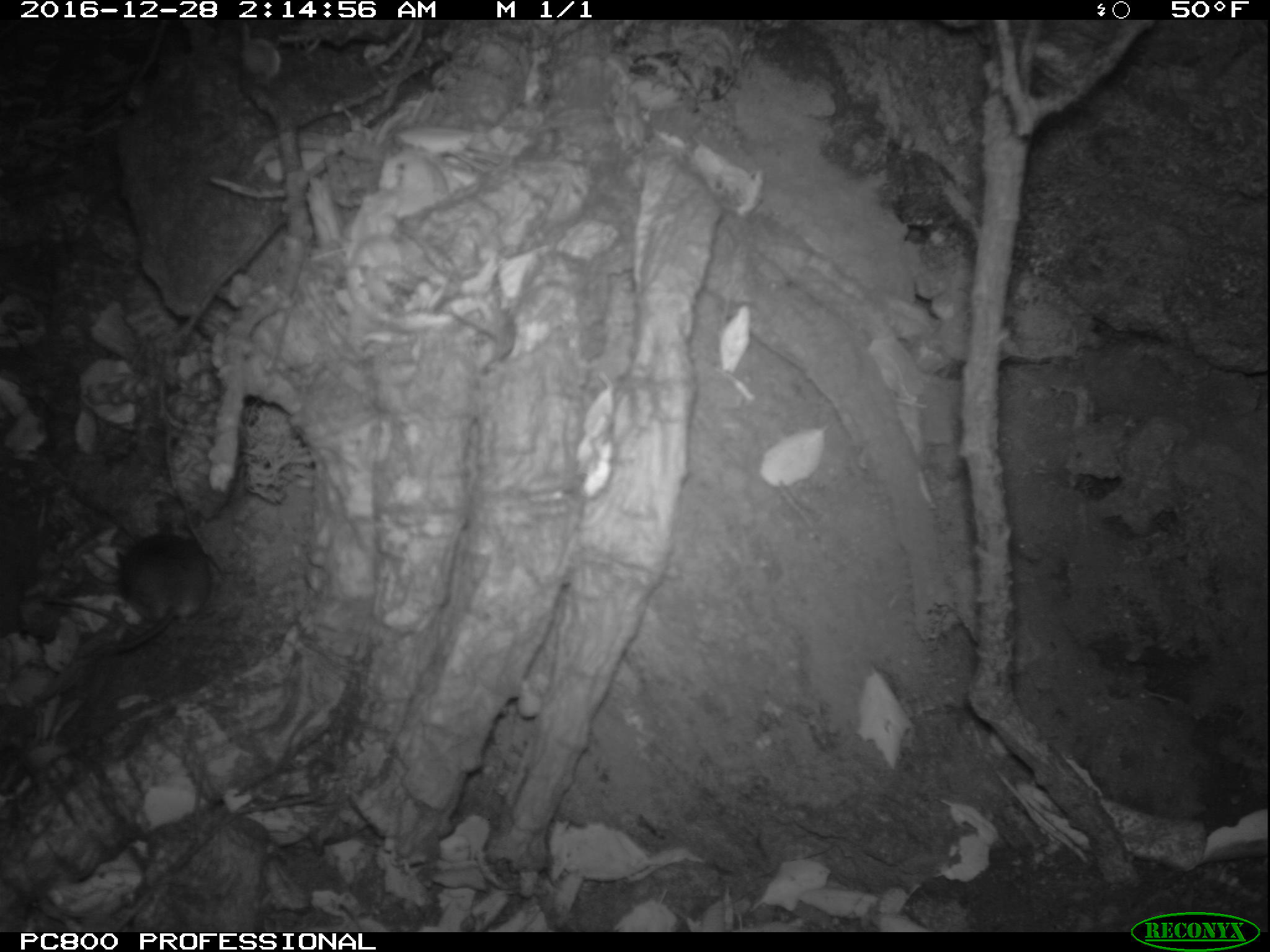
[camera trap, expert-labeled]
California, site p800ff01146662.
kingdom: Animalia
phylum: Chordata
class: Mammalia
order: Rodentia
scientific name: Rodentia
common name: rodent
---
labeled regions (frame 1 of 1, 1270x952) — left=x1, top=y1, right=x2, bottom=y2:
rodent: left=76, top=525, right=214, bottom=654